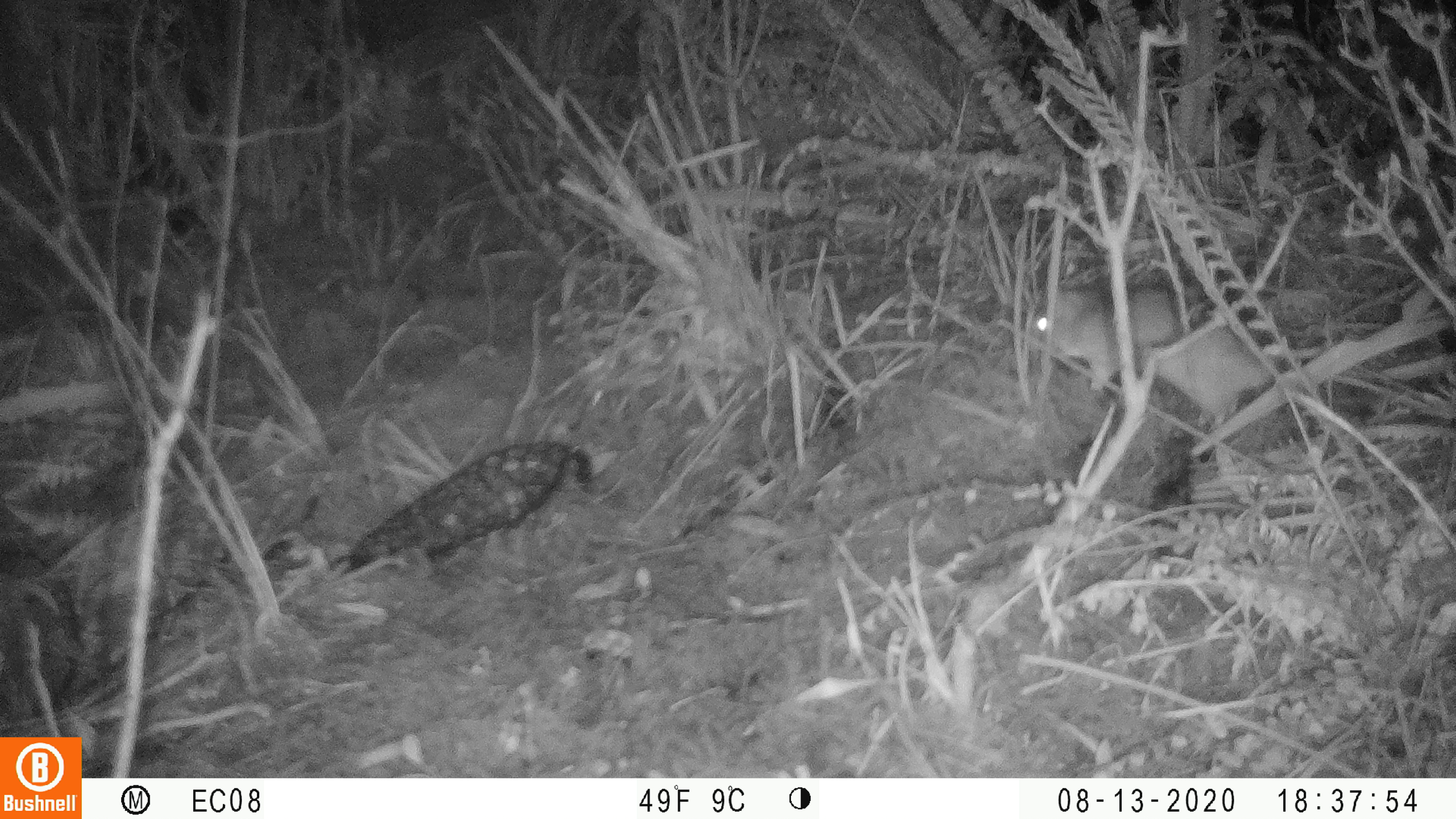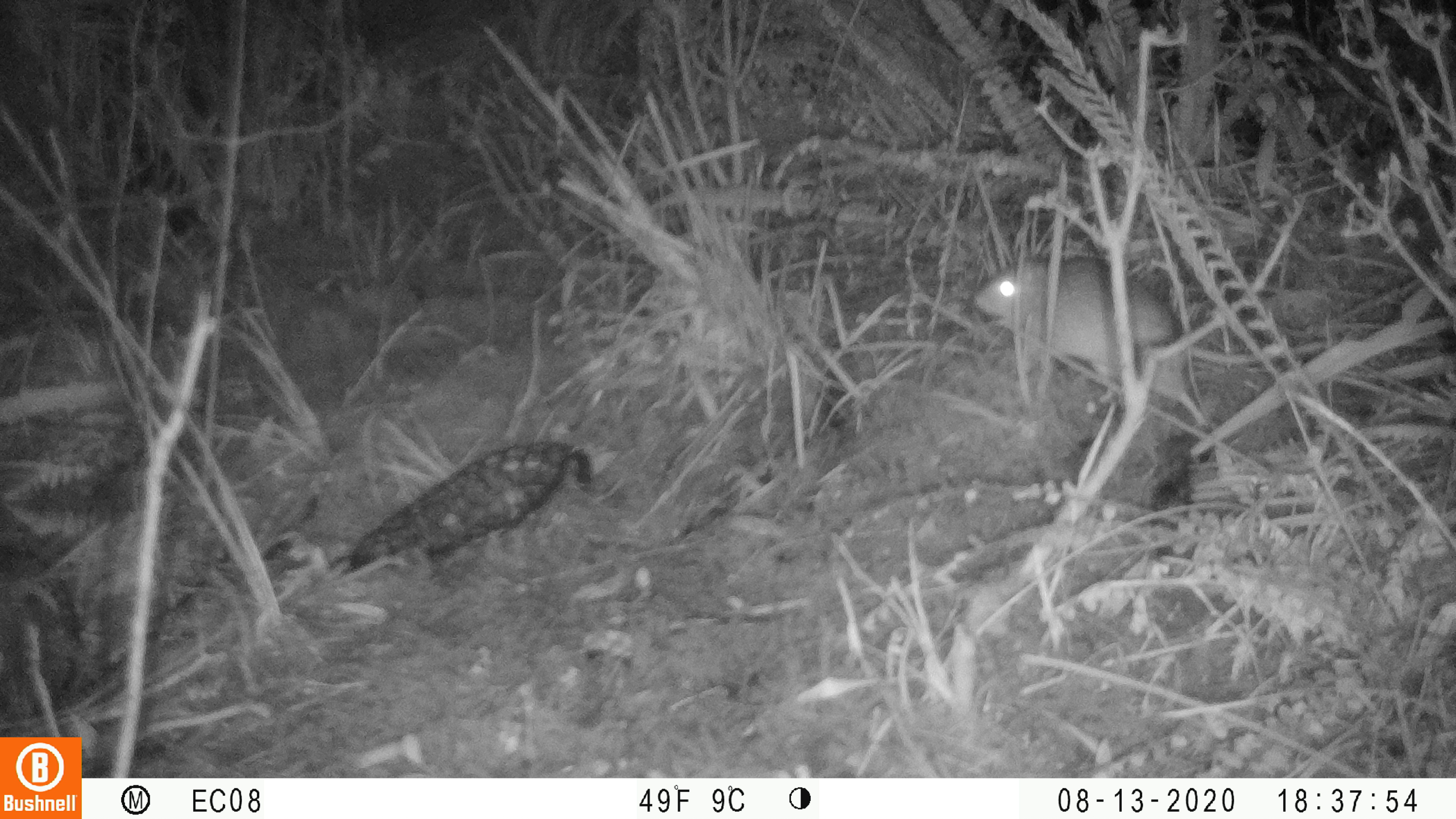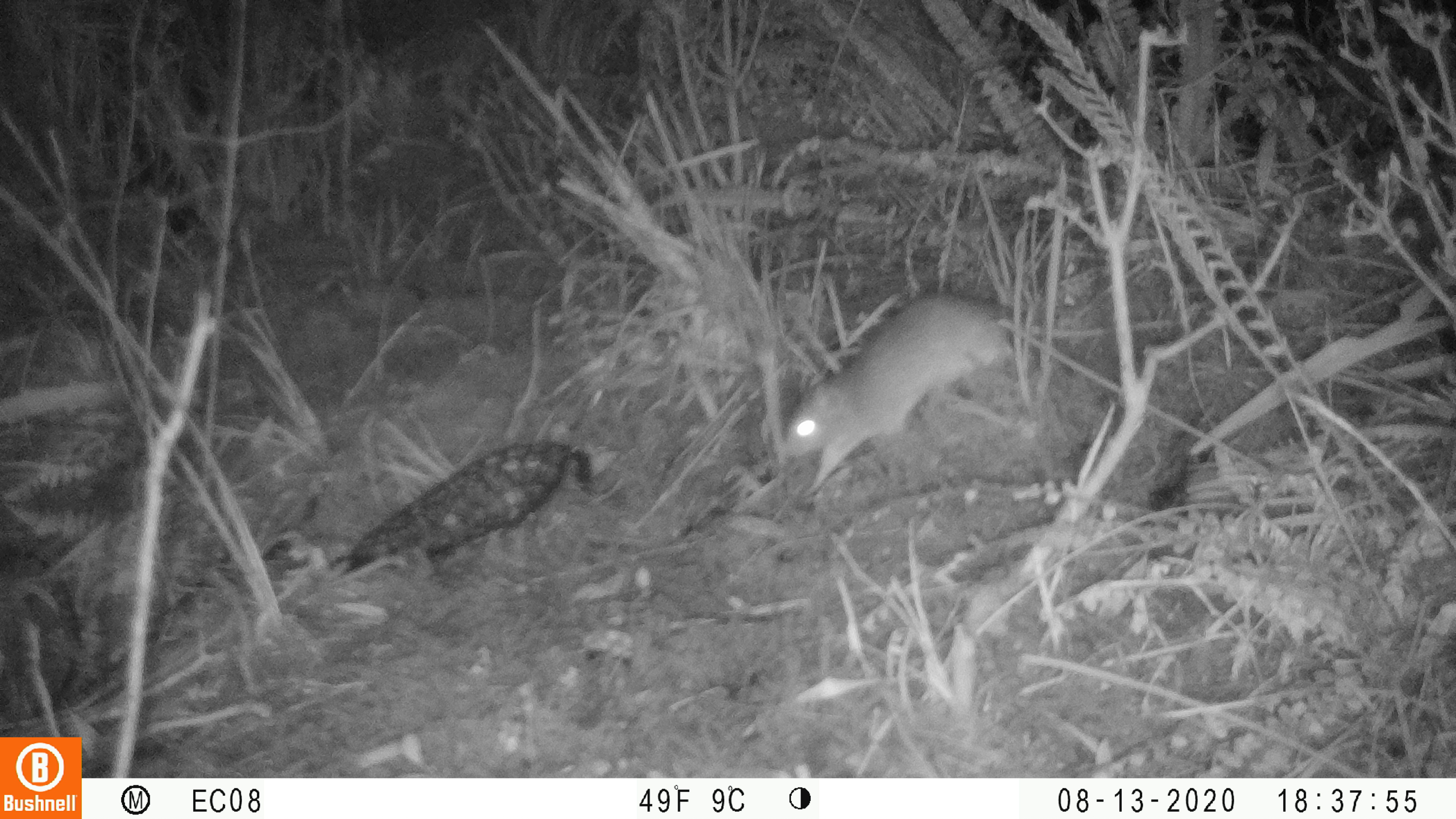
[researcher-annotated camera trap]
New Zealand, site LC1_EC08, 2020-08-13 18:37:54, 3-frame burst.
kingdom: Animalia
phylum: Chordata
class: Mammalia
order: Rodentia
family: Muridae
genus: Rattus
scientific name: Rattus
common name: rat